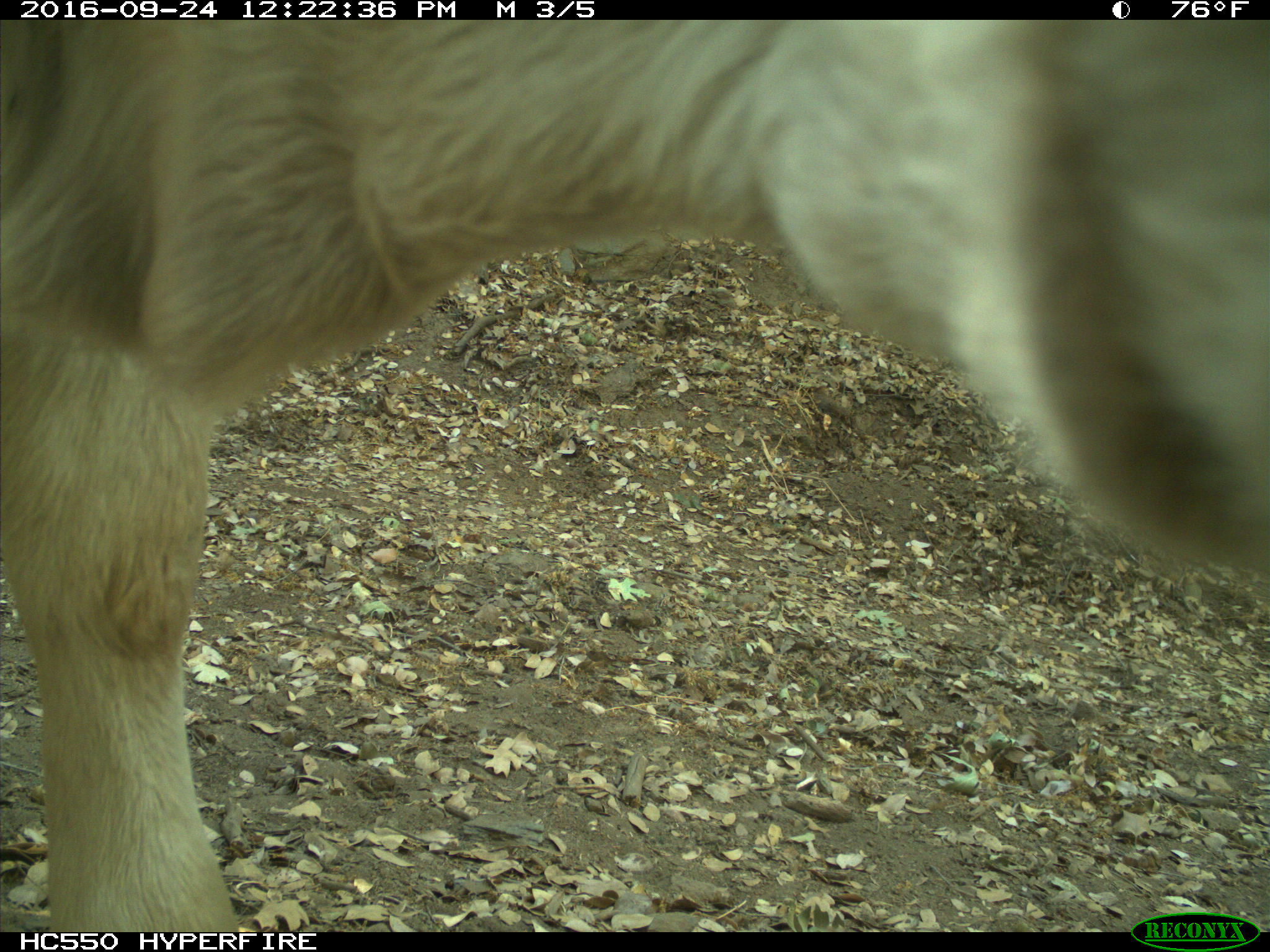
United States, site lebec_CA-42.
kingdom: Animalia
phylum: Chordata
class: Mammalia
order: Artiodactyla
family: Bovidae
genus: Bos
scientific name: Bos taurus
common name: domestic cow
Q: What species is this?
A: Bos taurus (domestic cow).